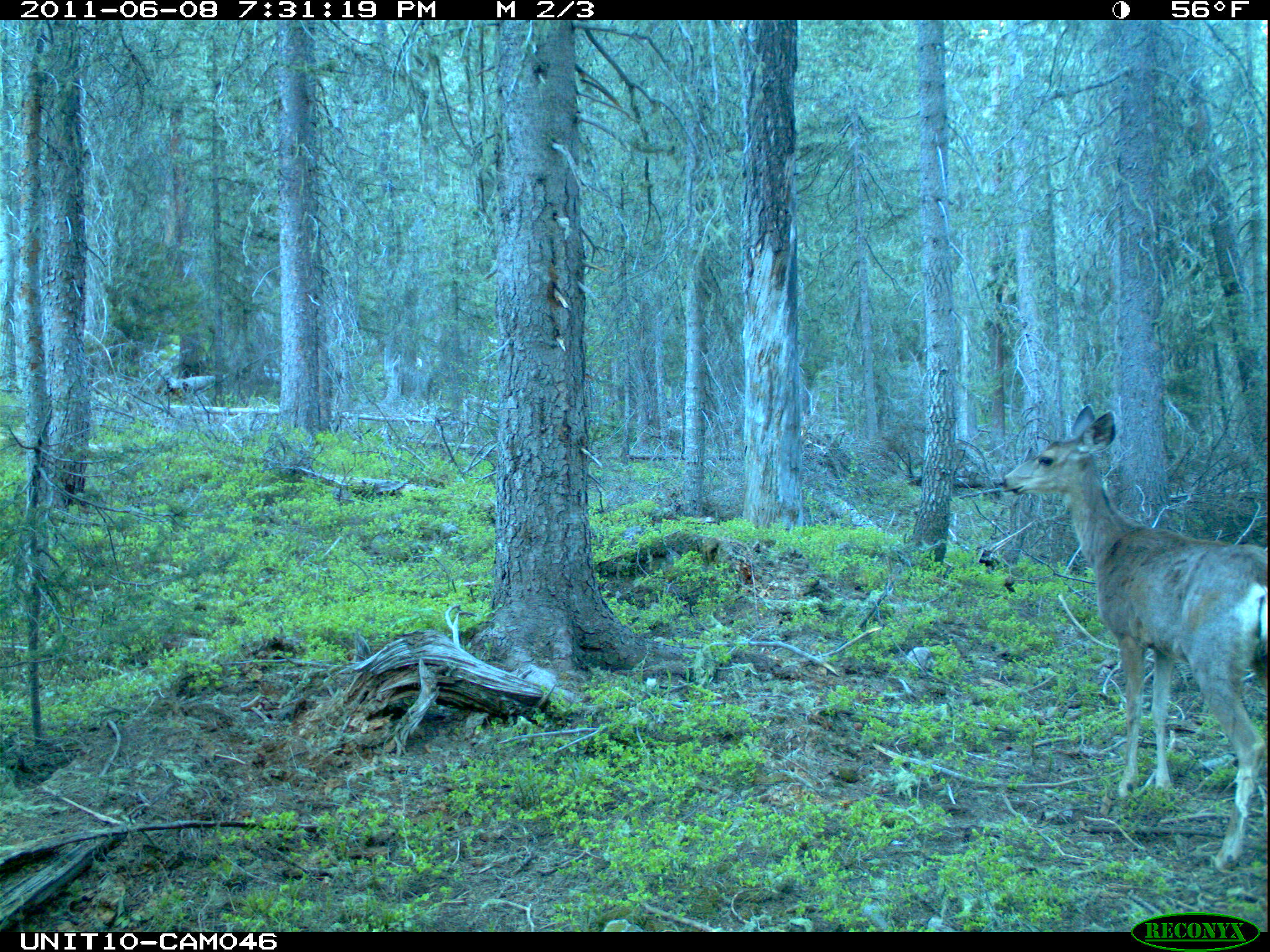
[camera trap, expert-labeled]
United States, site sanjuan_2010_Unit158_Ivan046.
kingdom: Animalia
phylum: Chordata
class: Mammalia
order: Artiodactyla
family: Cervidae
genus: Odocoileus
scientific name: Odocoileus hemionus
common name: mule deer